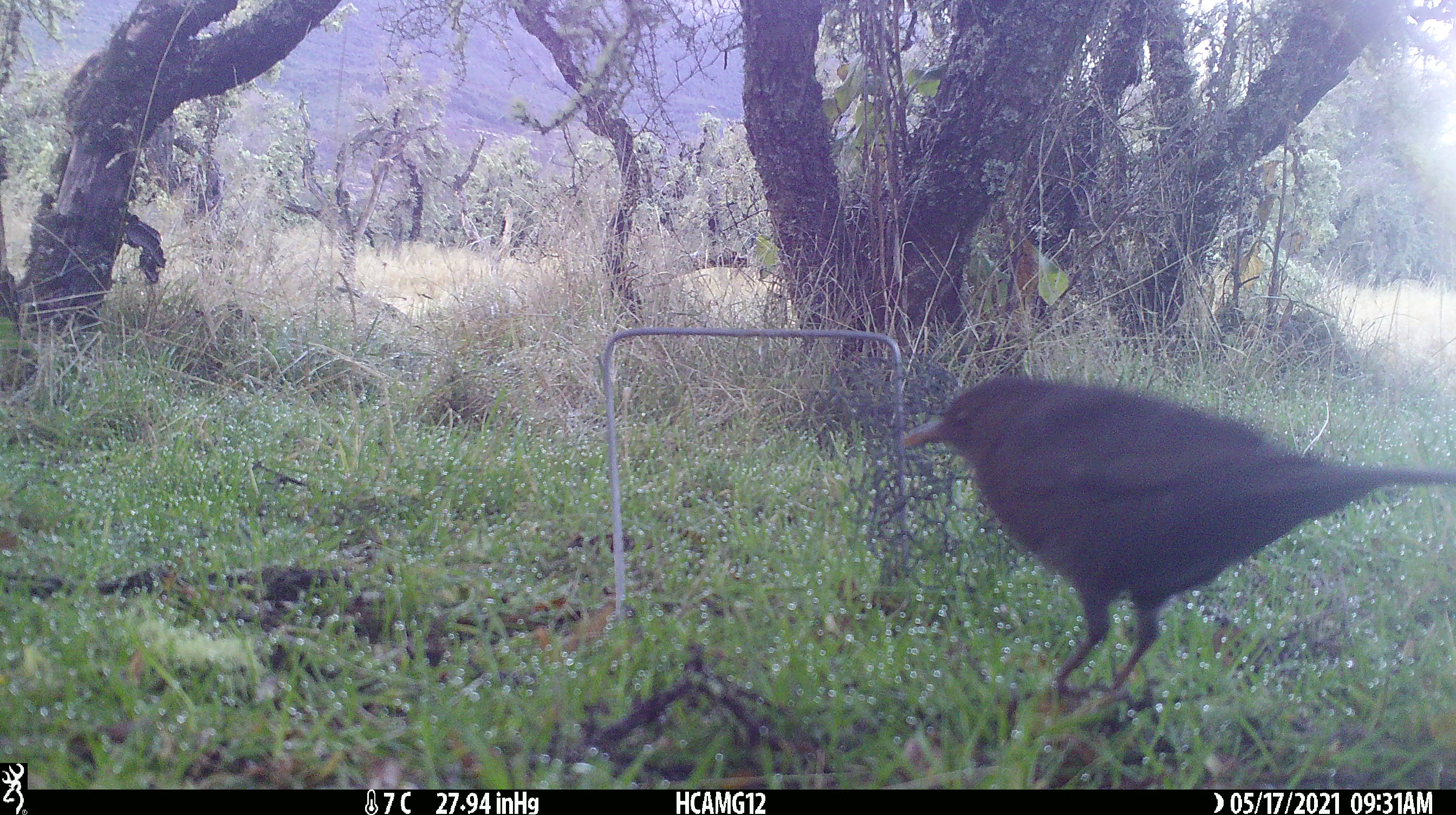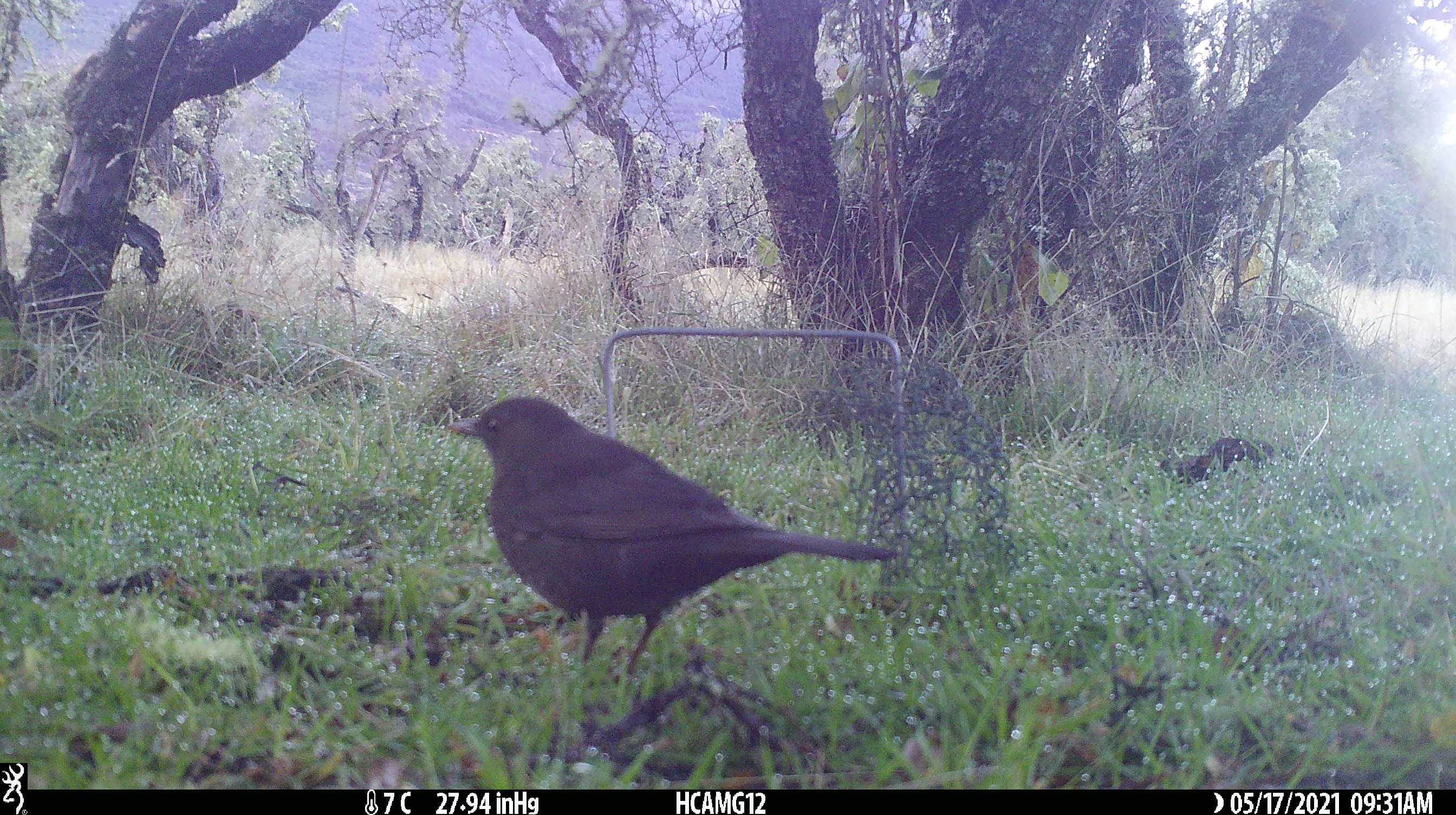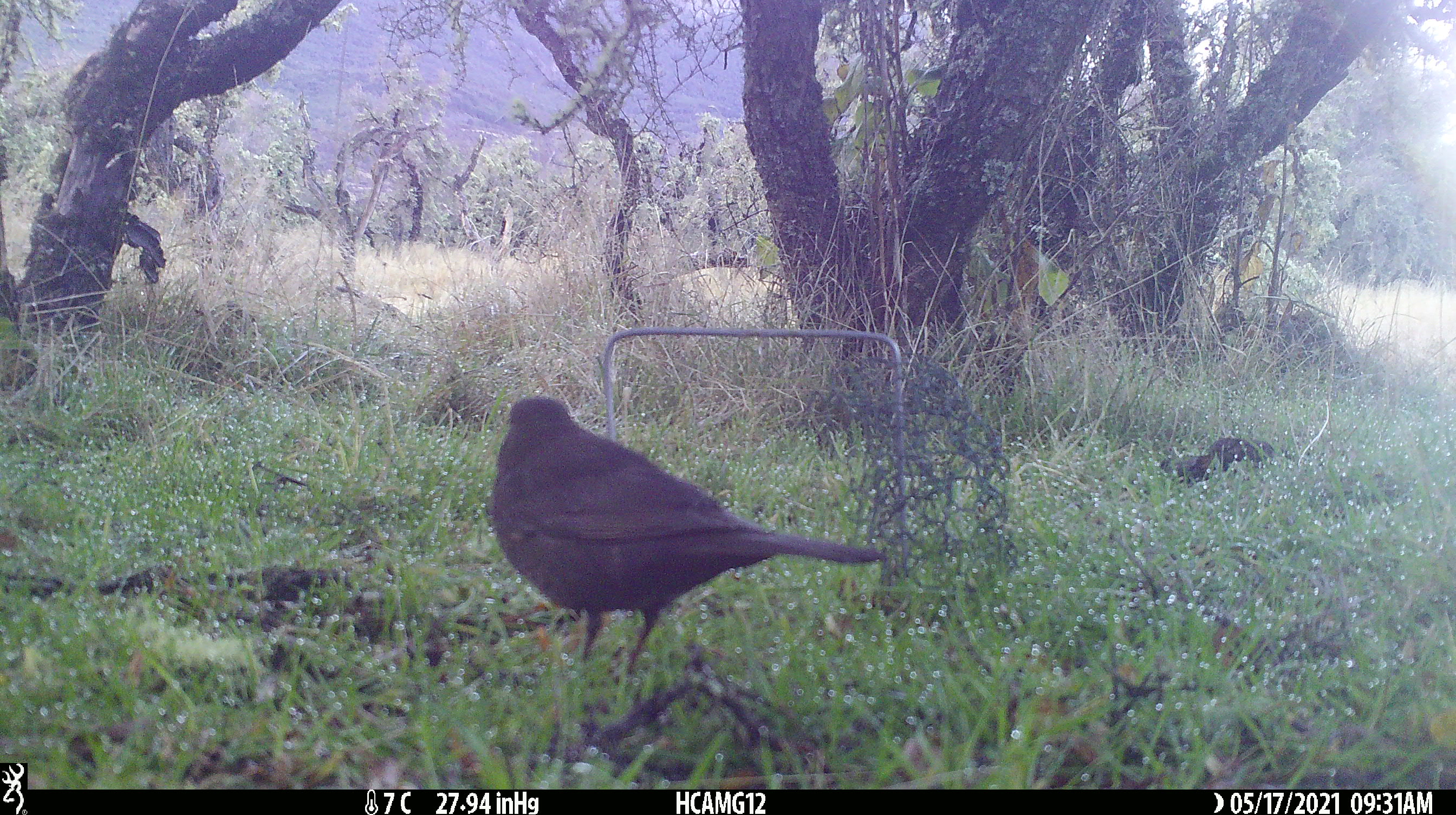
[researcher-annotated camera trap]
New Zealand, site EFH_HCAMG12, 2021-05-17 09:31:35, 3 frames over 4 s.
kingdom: Animalia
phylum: Chordata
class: Aves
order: Passeriformes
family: Turdidae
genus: Turdus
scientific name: Turdus merula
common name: eurasian blackbird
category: blackbird